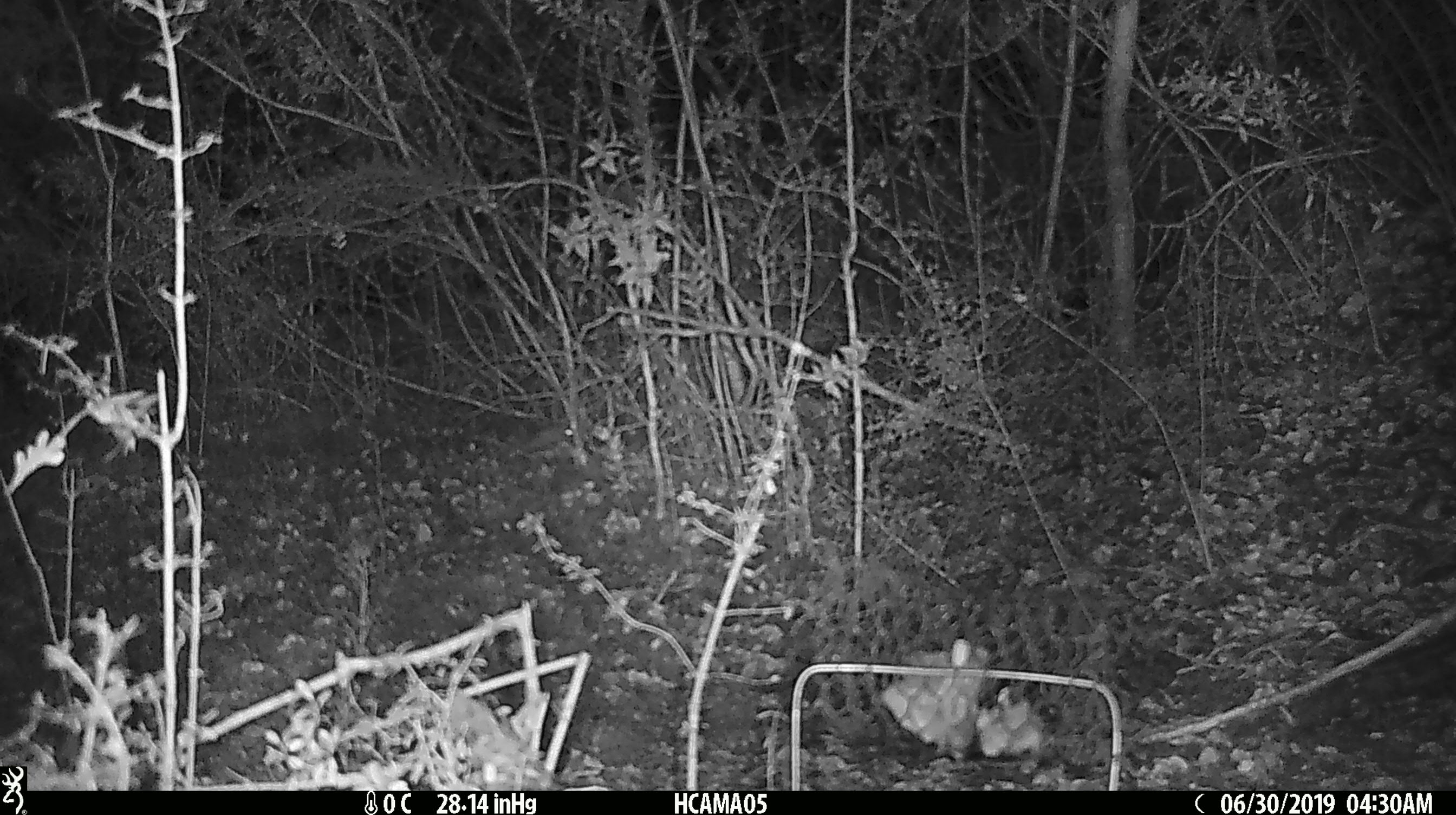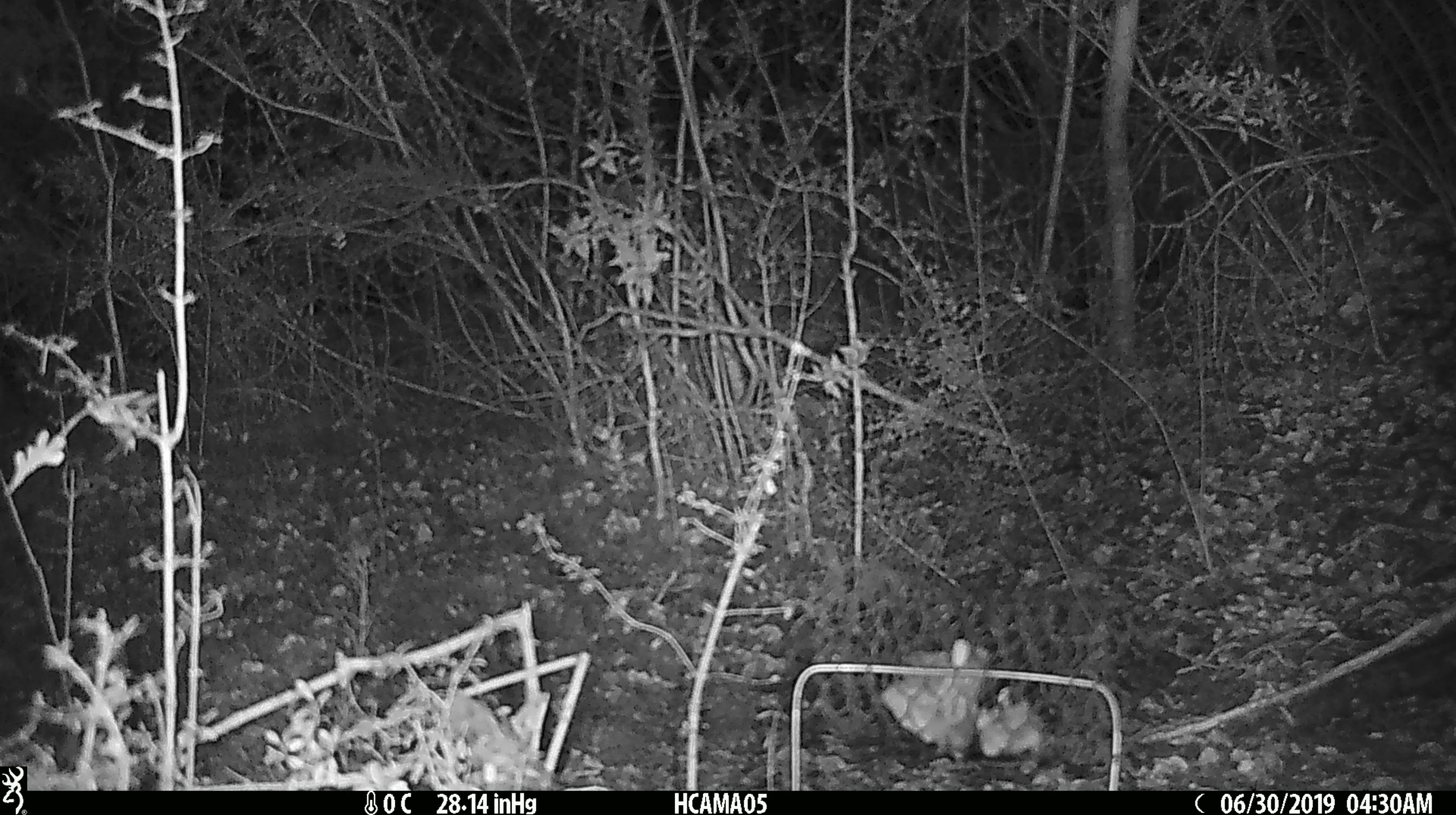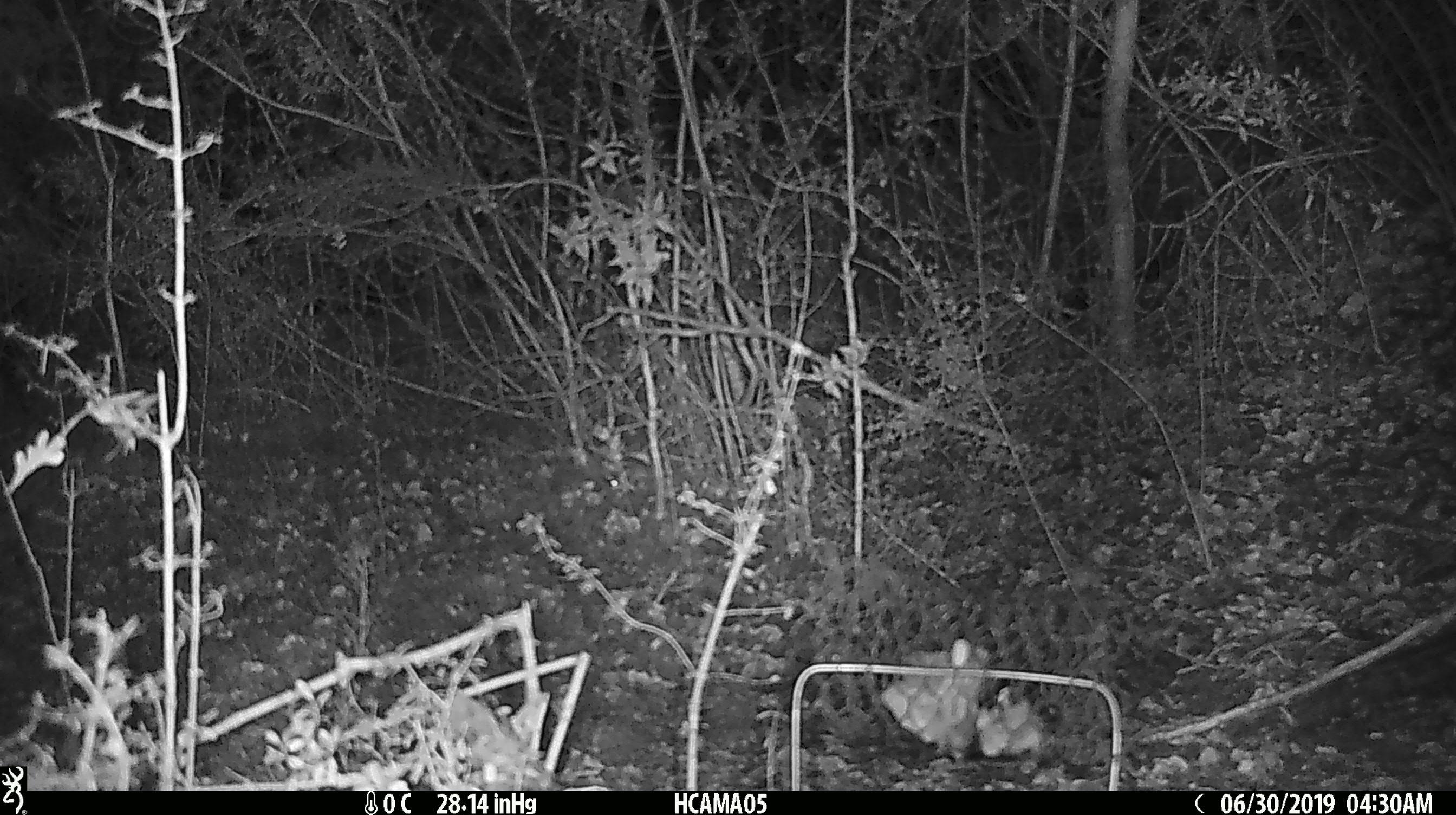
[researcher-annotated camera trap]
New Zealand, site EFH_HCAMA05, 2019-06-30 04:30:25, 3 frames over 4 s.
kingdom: Animalia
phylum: Chordata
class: Mammalia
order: Rodentia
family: Muridae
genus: Mus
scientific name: Mus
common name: mouse